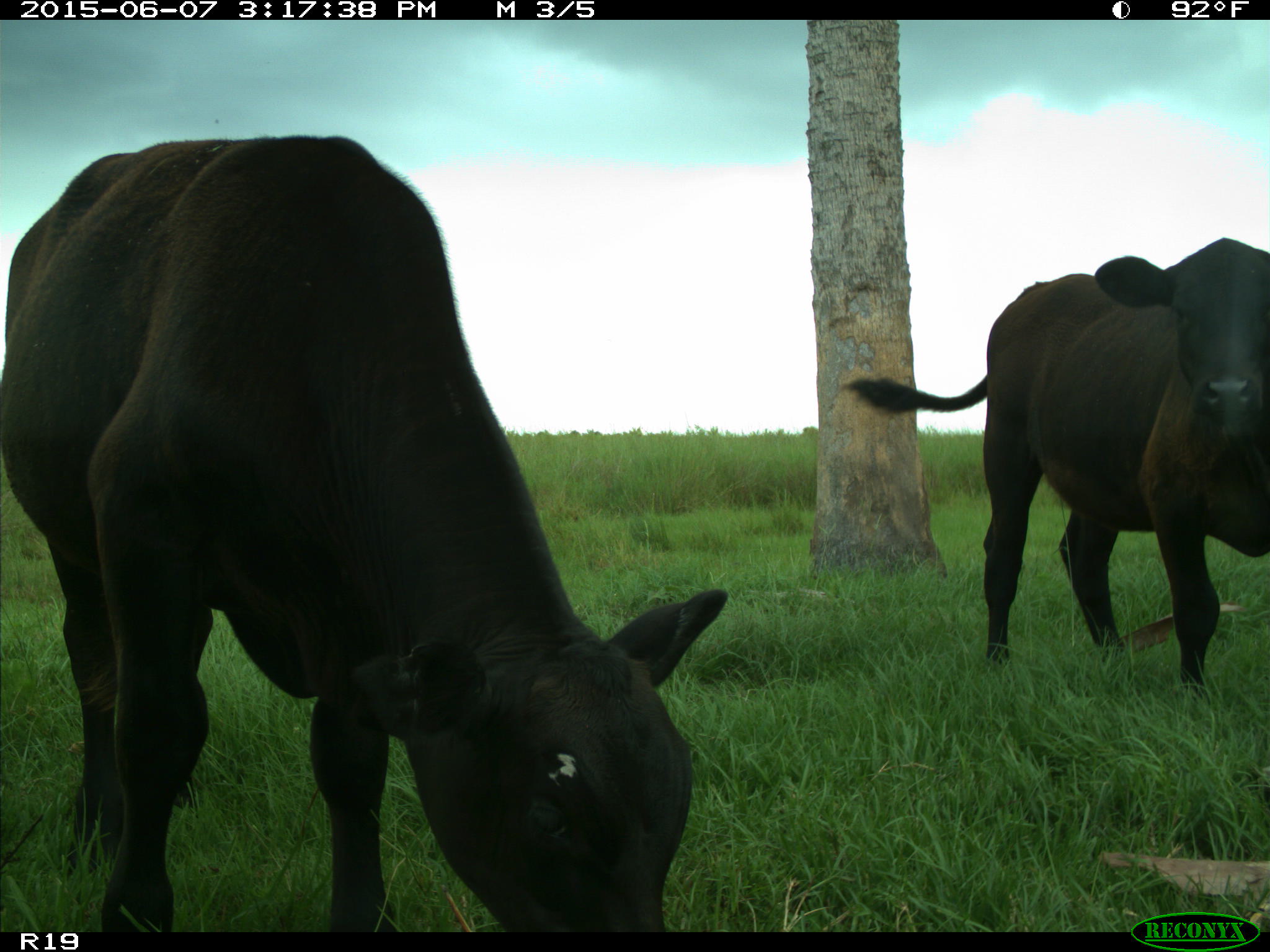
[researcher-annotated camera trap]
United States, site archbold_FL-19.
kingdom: Animalia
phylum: Chordata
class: Mammalia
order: Artiodactyla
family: Bovidae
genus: Bos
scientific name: Bos taurus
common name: domestic cow